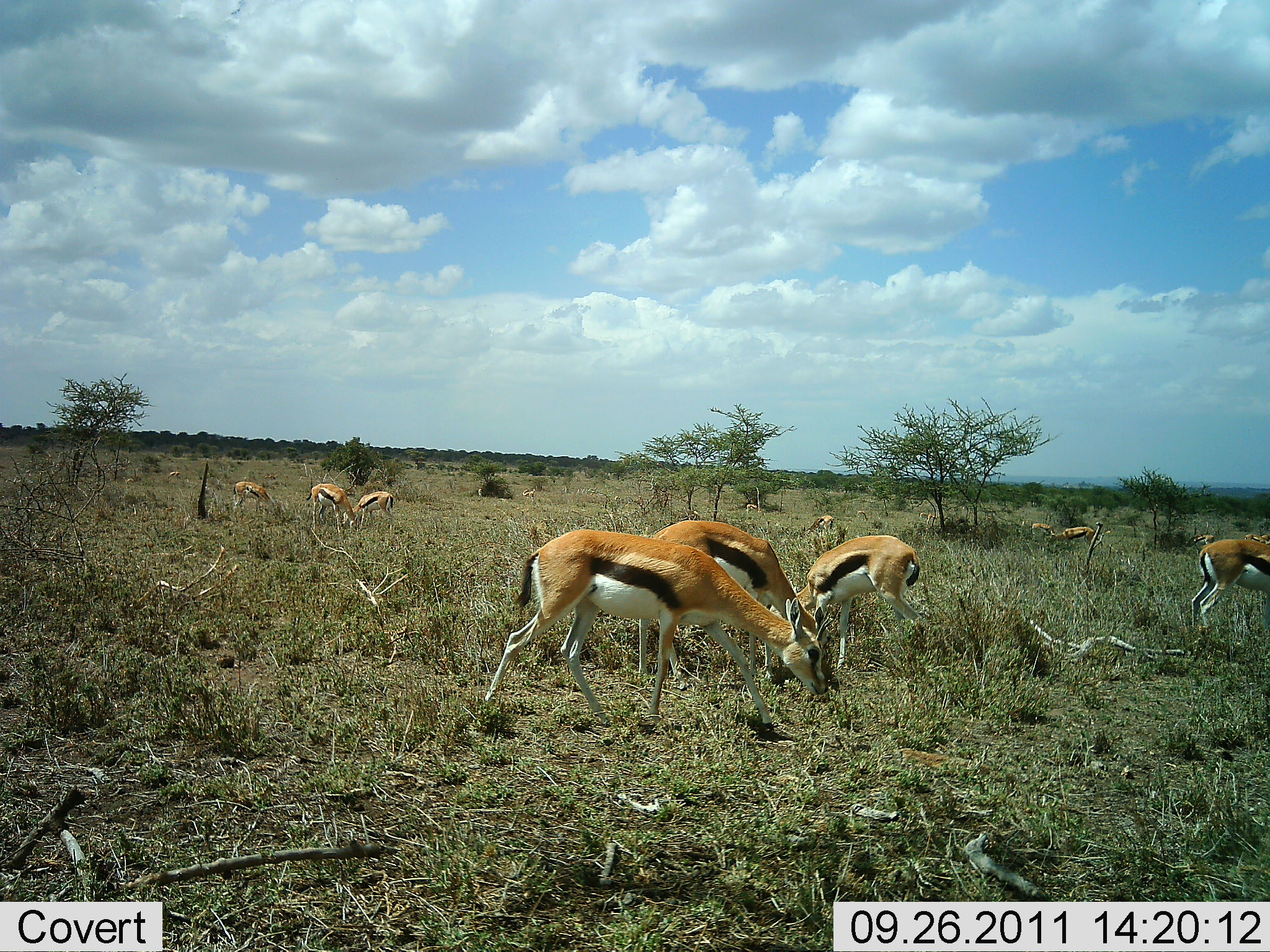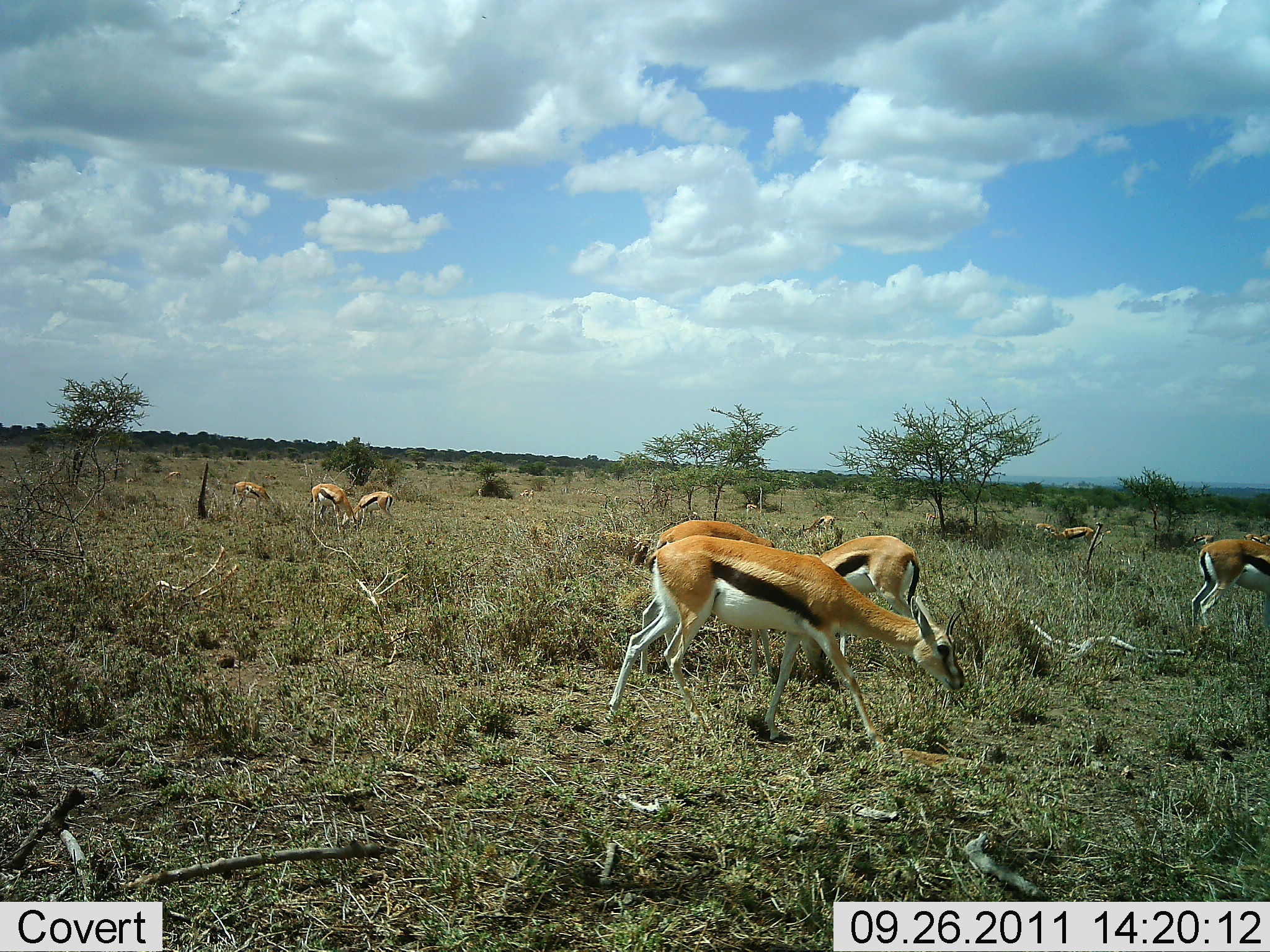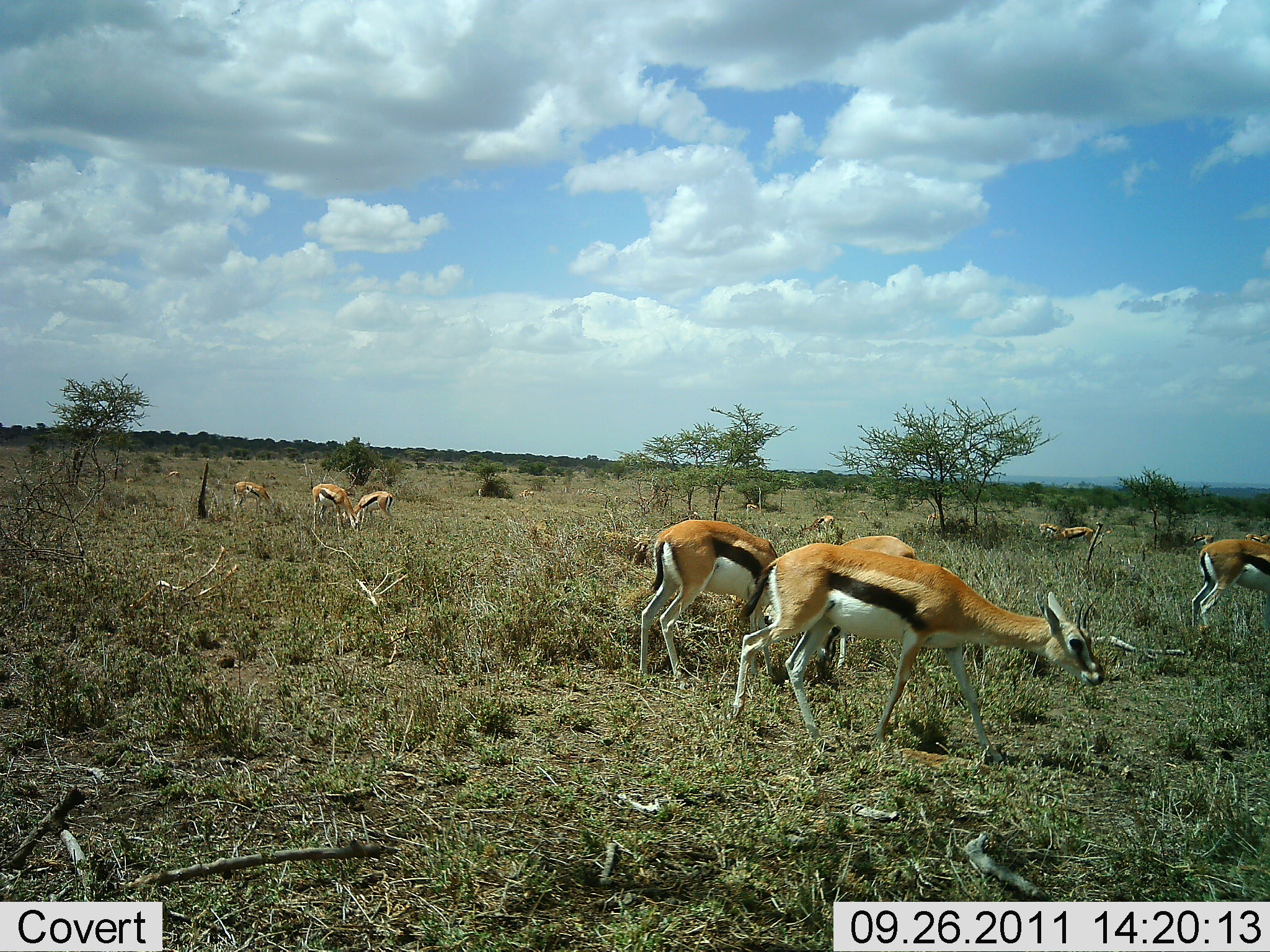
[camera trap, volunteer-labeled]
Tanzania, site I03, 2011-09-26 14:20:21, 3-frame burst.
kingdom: Animalia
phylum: Chordata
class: Mammalia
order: Artiodactyla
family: Bovidae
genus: Eudorcas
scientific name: Eudorcas thomsonii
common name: thomson's gazelle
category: gazellethomsons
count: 10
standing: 50%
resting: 0%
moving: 42%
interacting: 0%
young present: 8%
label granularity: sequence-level